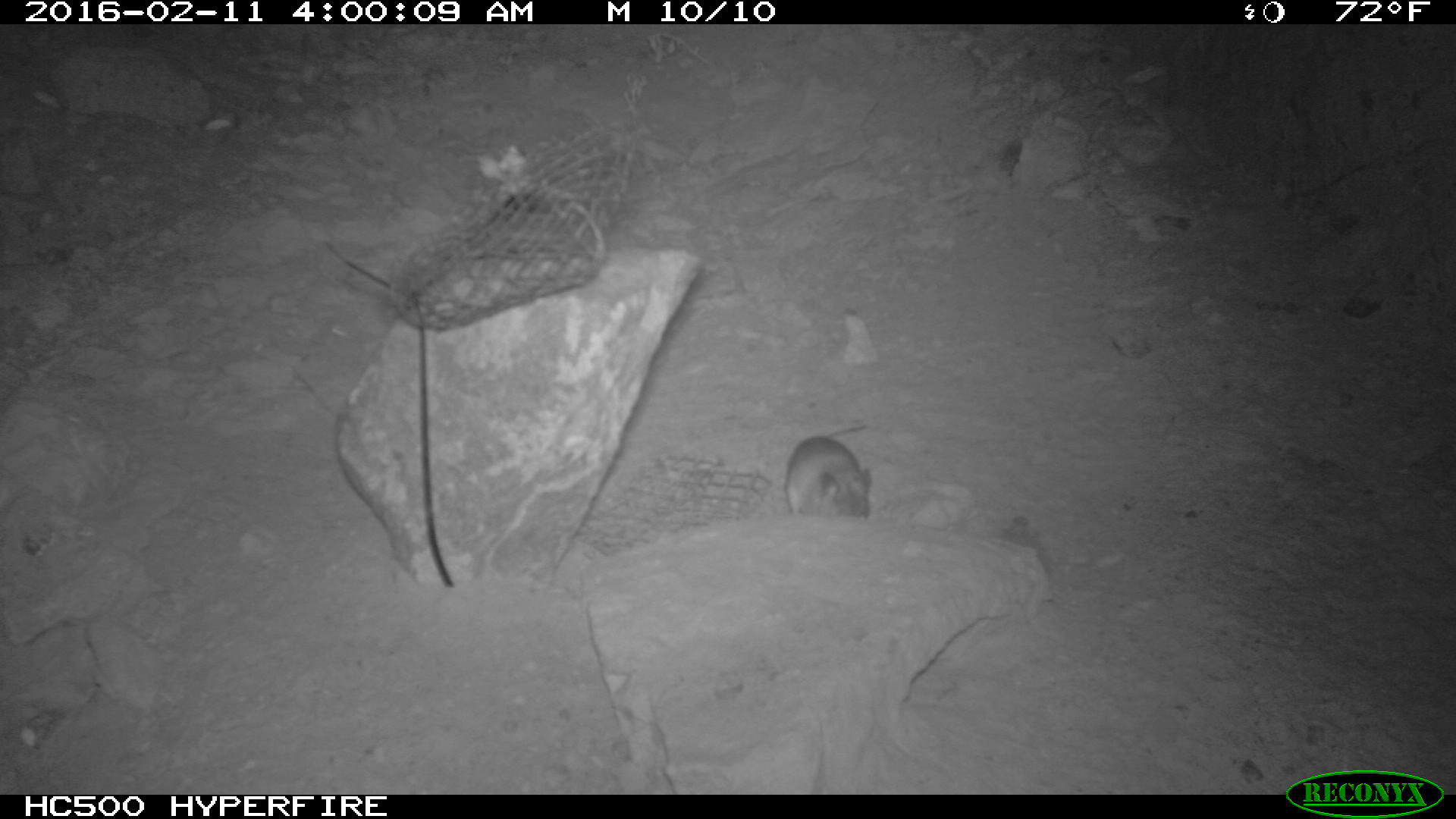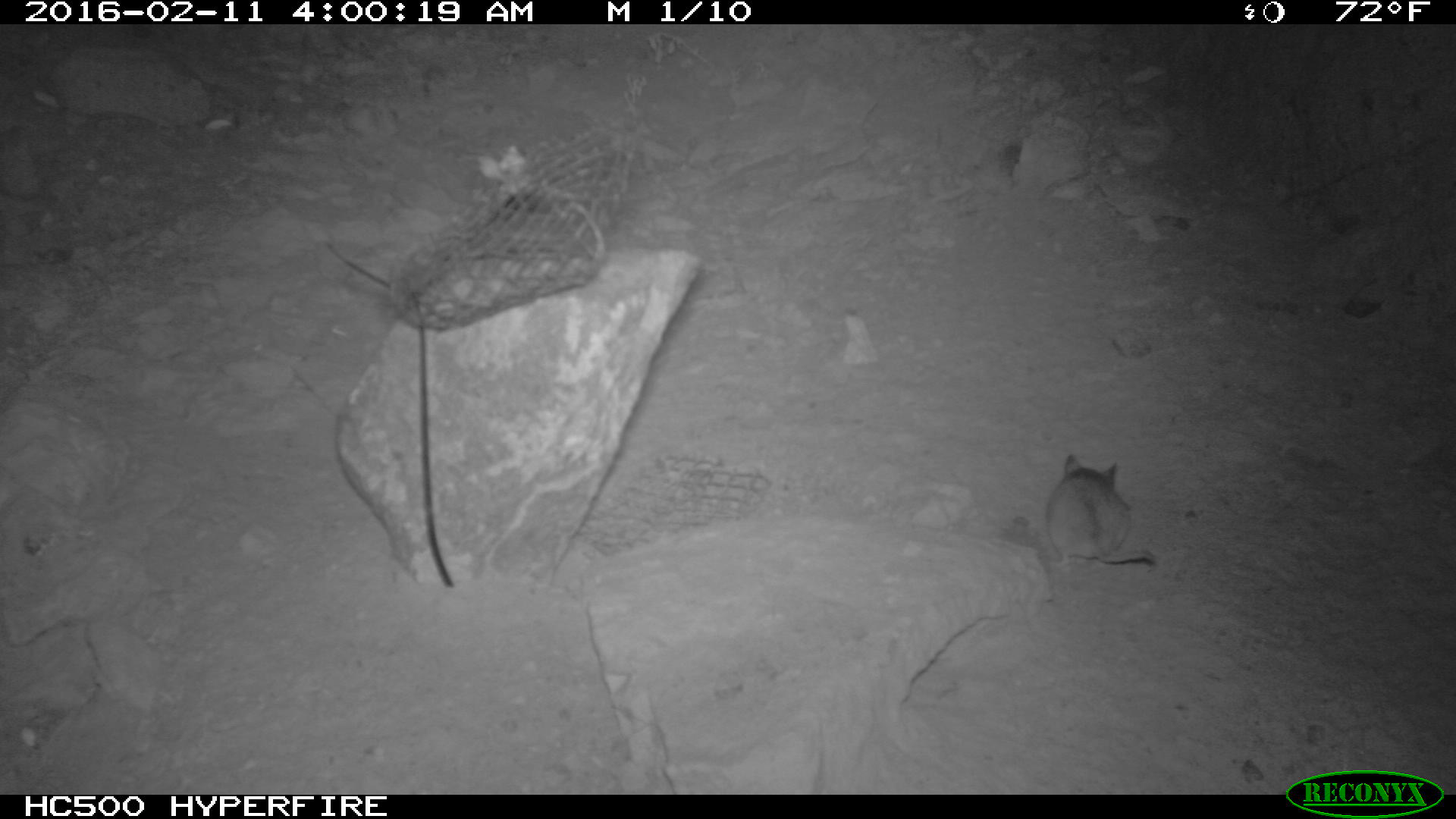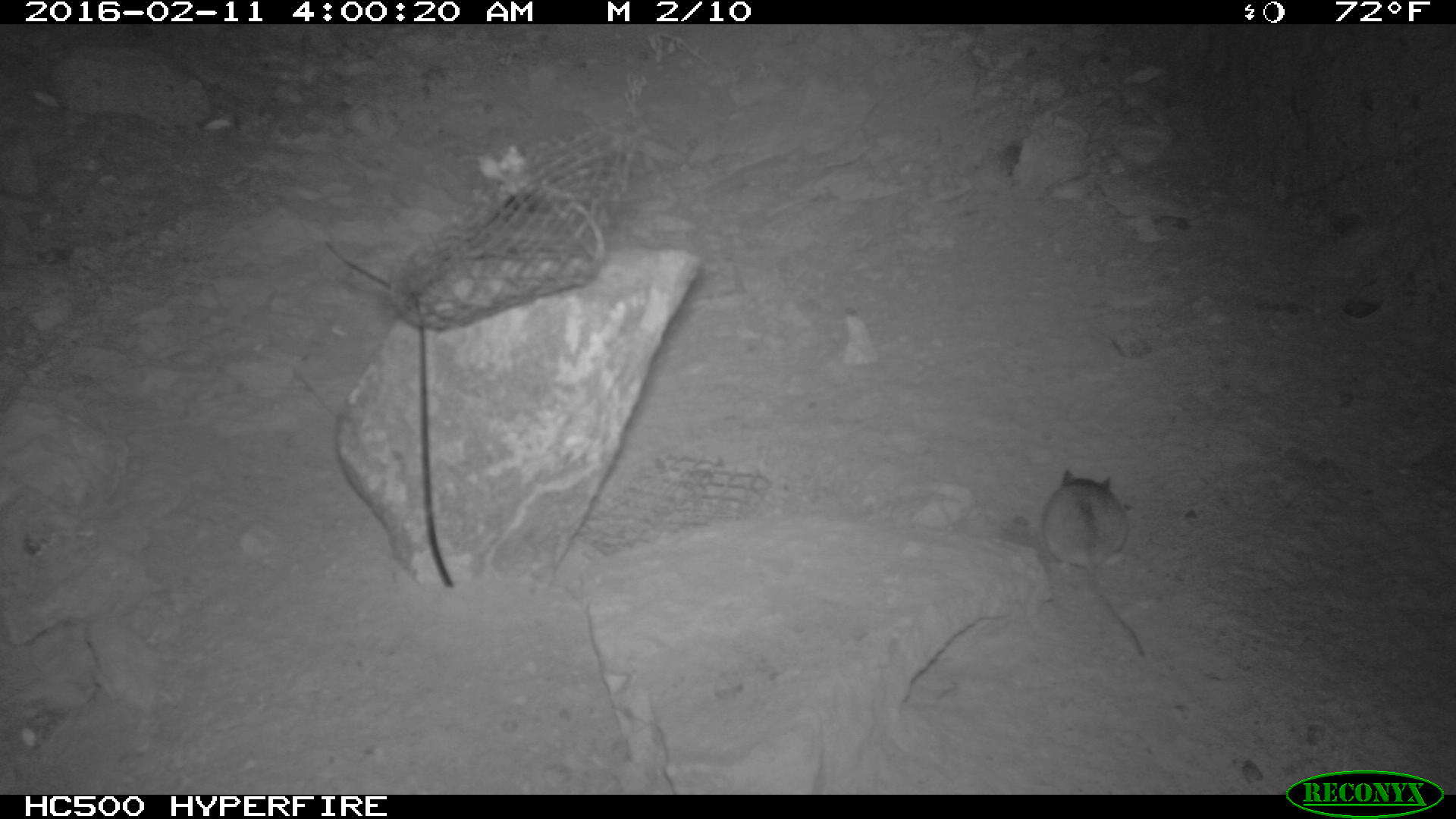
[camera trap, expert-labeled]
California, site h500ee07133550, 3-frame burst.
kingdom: Animalia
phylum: Chordata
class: Mammalia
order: Rodentia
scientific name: Rodentia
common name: rodent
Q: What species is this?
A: Rodent (Rodentia).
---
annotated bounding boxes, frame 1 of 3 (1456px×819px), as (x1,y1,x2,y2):
rodent: (783,424,871,519)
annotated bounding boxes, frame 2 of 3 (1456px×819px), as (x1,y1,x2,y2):
rodent: (1040,450,1156,570)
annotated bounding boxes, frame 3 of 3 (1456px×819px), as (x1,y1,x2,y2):
rodent: (1041,470,1144,657)